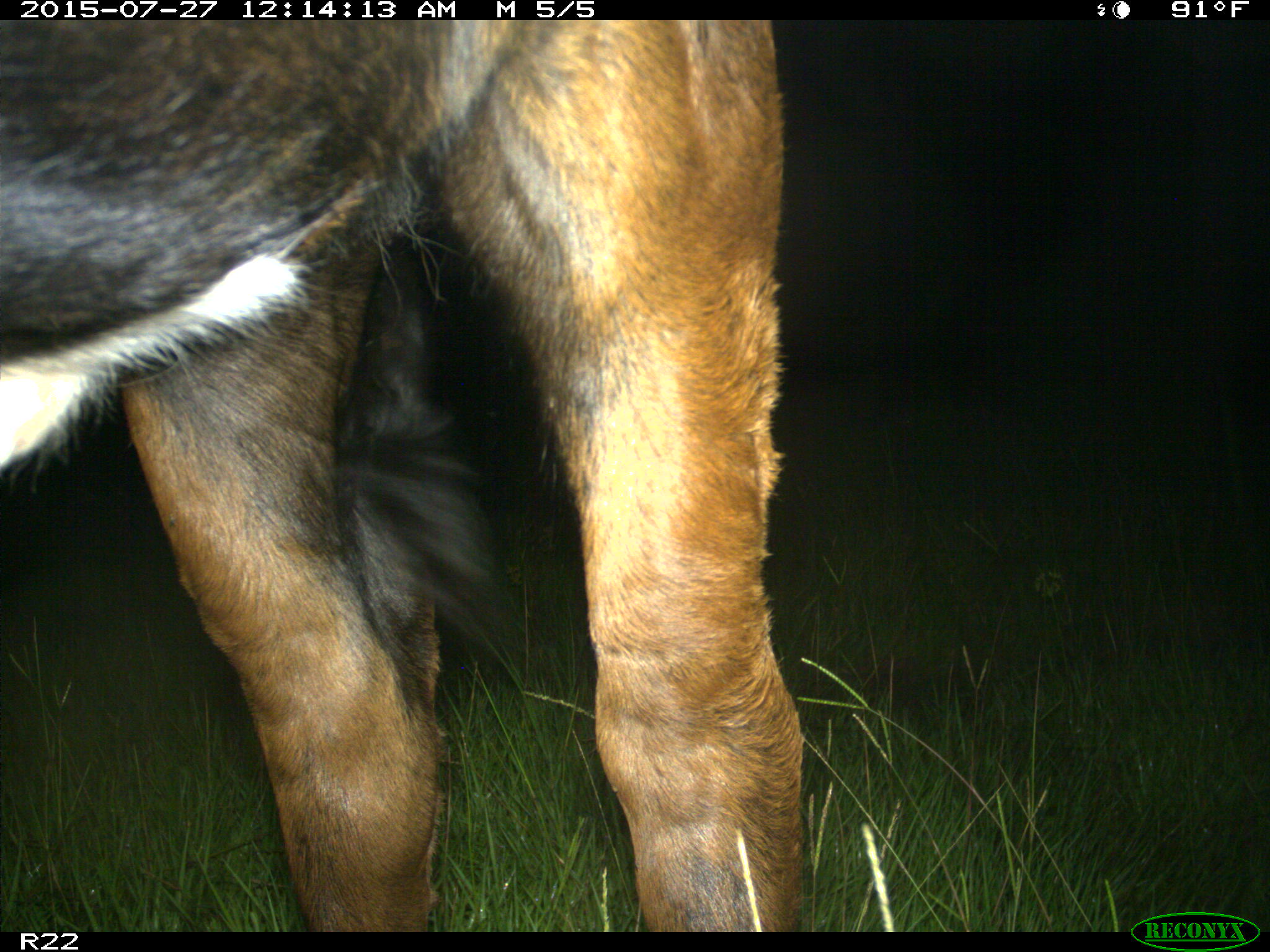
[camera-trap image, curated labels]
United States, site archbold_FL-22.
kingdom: Animalia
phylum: Chordata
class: Mammalia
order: Artiodactyla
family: Bovidae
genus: Bos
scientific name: Bos taurus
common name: domestic cow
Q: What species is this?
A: Bos taurus (domestic cow).